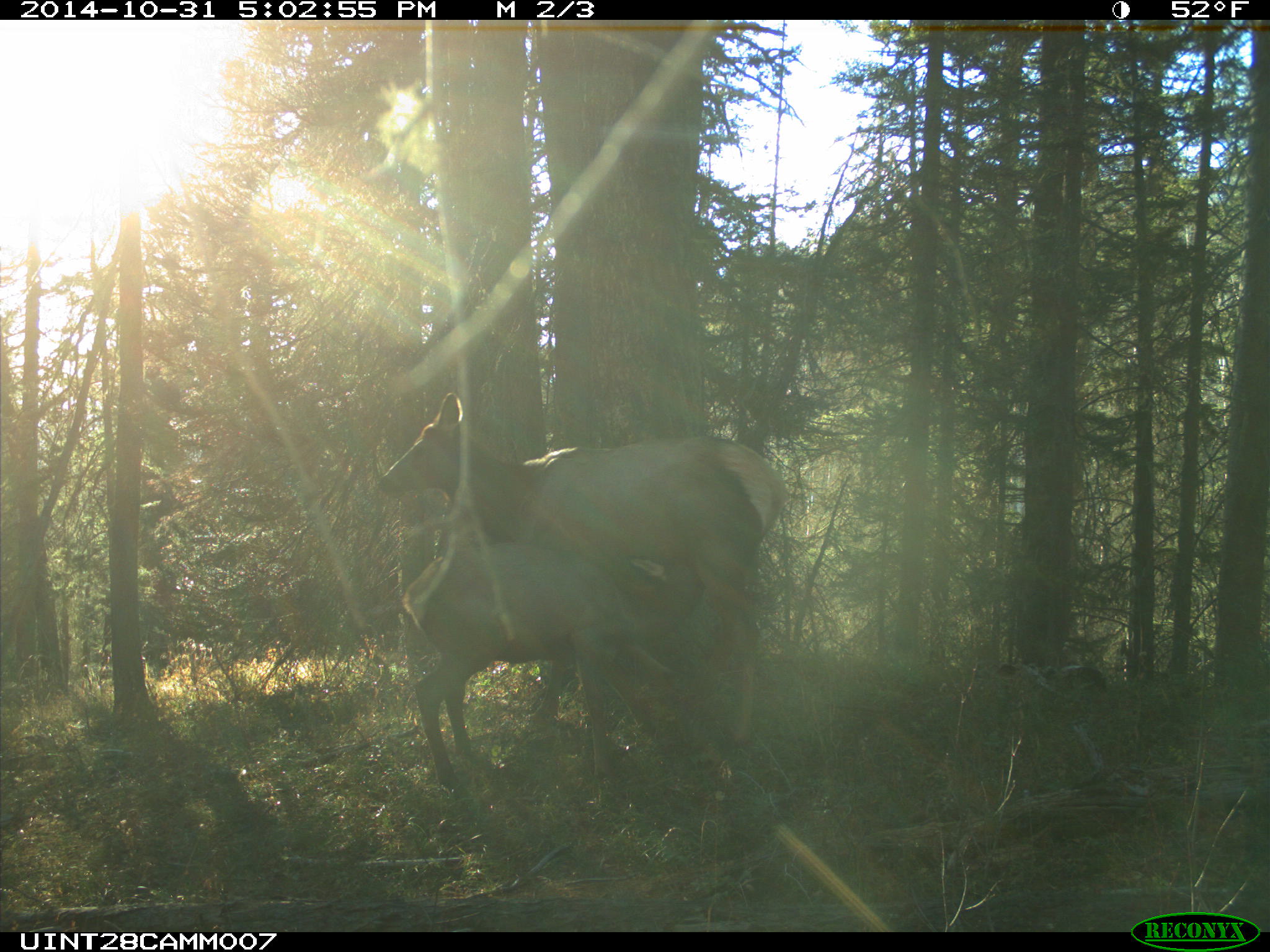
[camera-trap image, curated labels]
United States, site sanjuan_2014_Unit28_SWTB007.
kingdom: Animalia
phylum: Chordata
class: Mammalia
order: Artiodactyla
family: Cervidae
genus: Cervus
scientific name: Cervus elaphus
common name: red deer